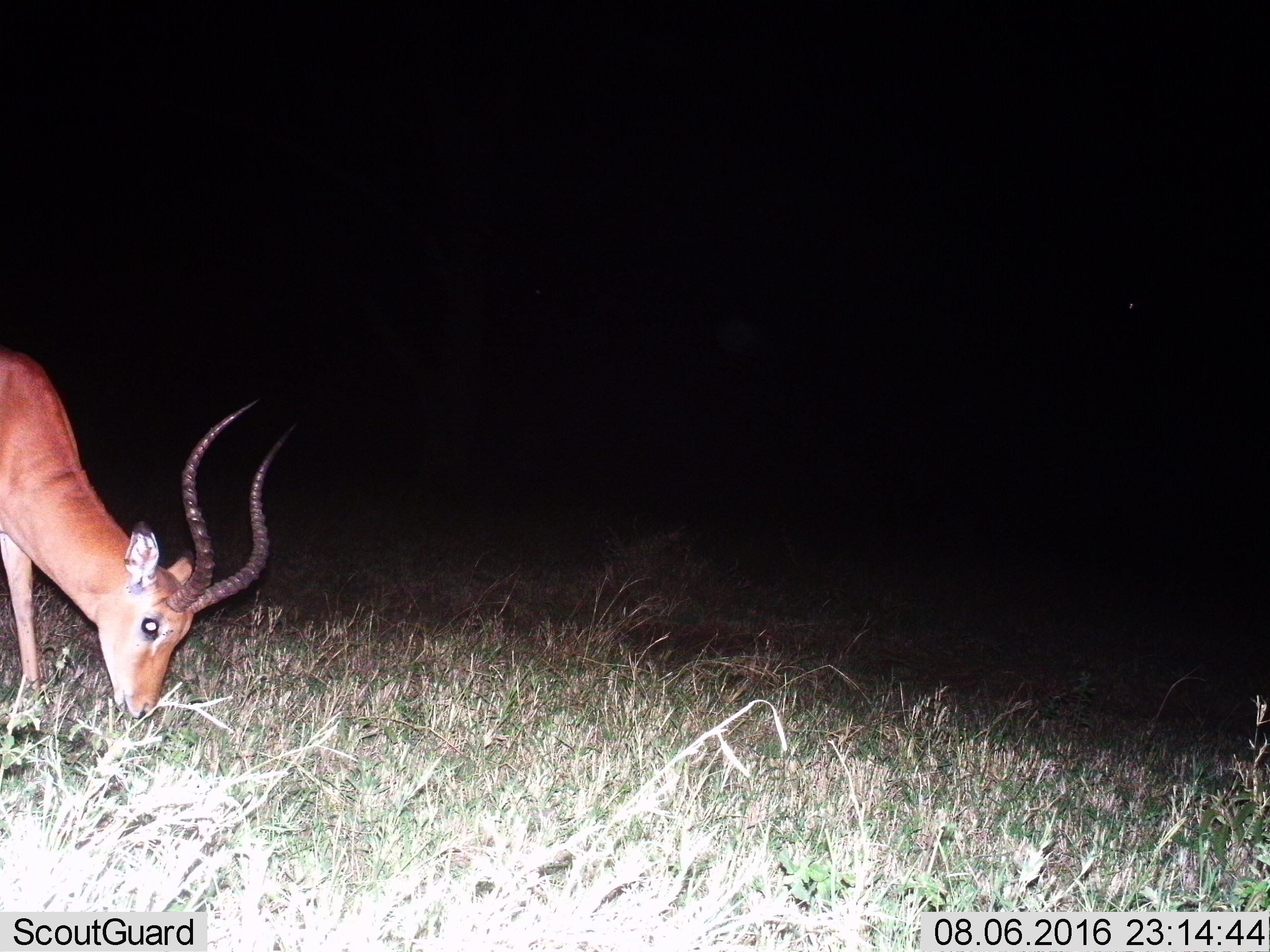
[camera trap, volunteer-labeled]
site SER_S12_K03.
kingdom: Animalia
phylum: Chordata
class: Mammalia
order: Artiodactyla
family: Bovidae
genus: Aepyceros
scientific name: Aepyceros melampus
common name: impala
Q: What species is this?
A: Impala (Aepyceros melampus).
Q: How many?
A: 1.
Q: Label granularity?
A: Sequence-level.